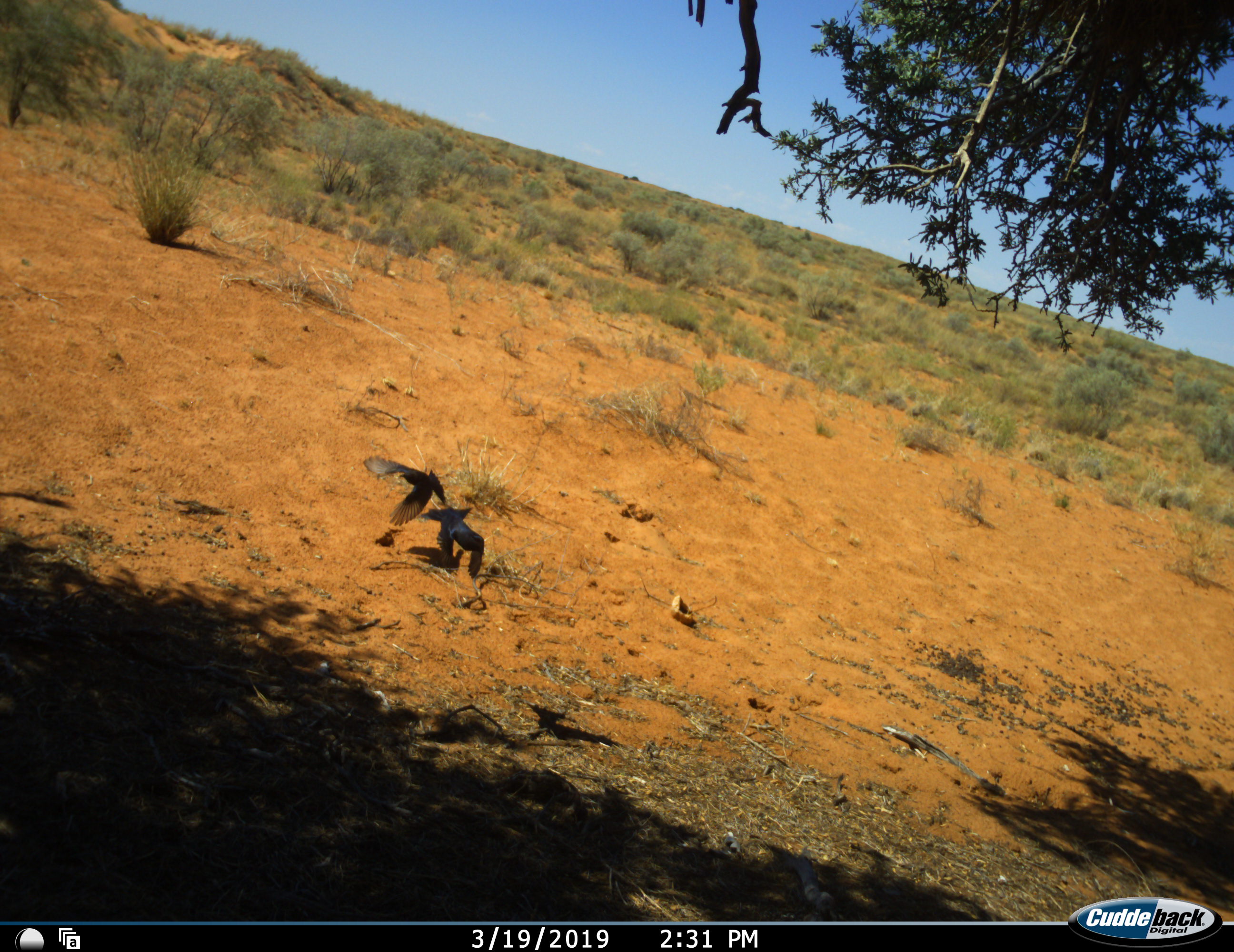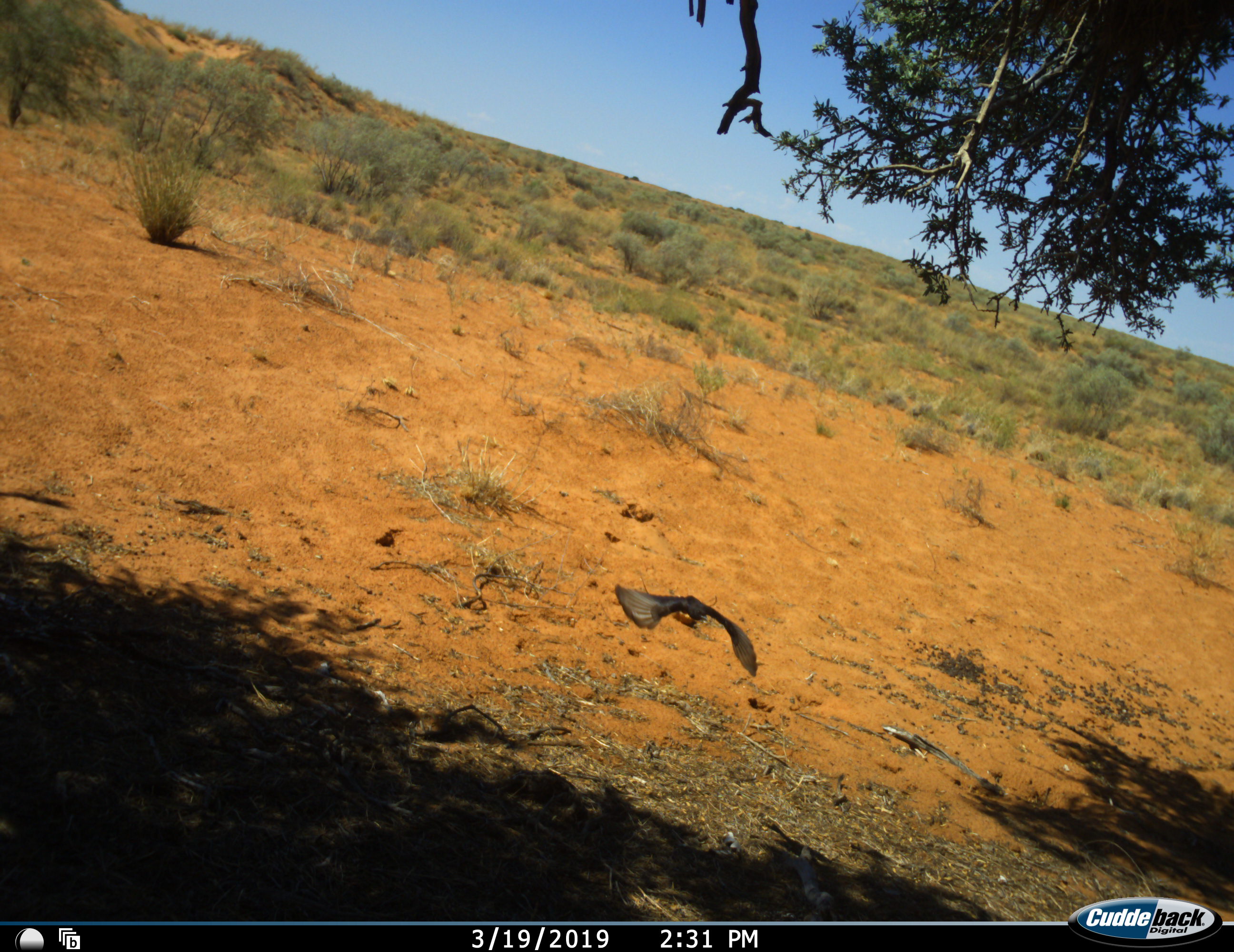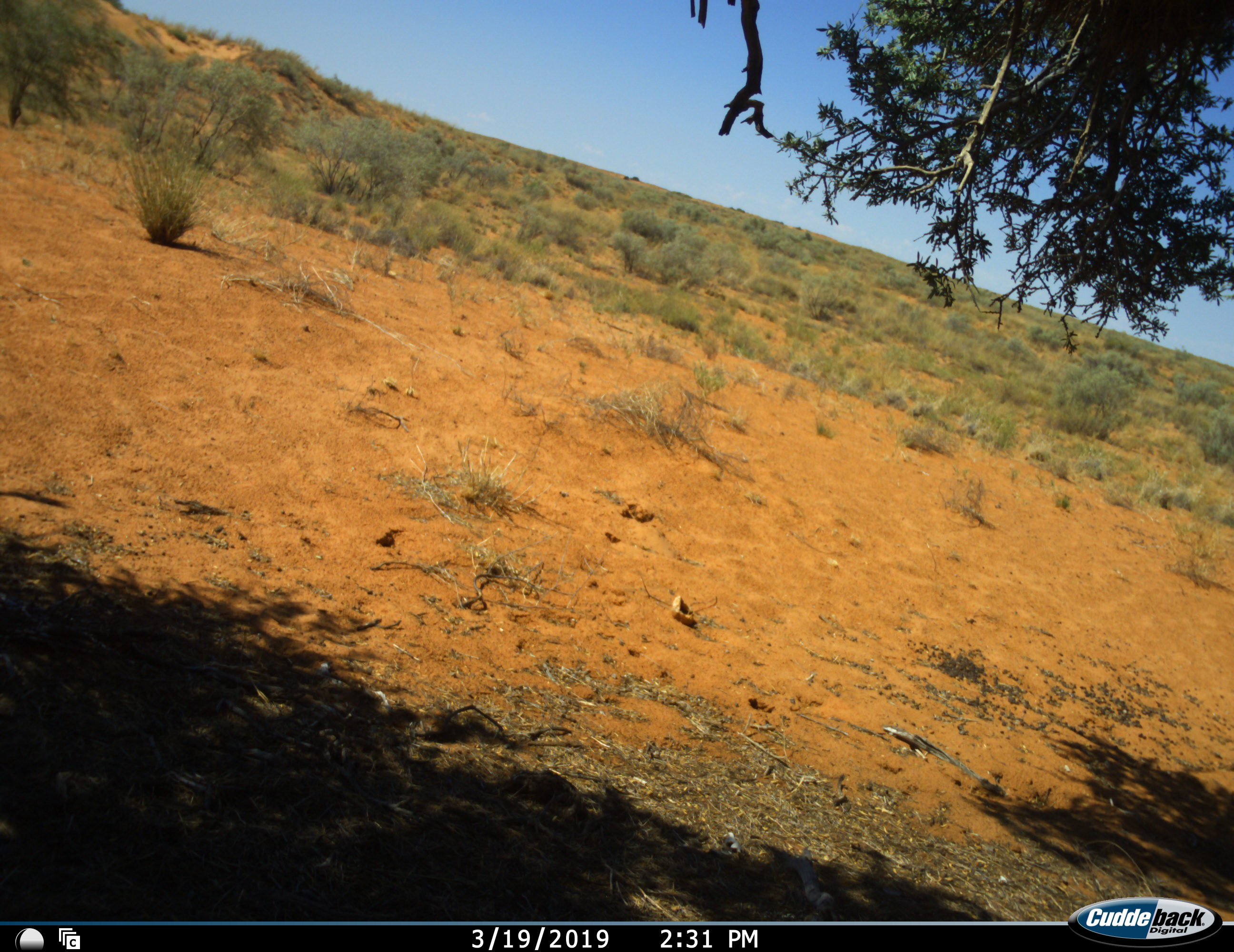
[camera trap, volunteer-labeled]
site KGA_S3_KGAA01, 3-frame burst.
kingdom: Animalia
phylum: Chordata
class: Aves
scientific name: Aves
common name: bird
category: birdother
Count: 2.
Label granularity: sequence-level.